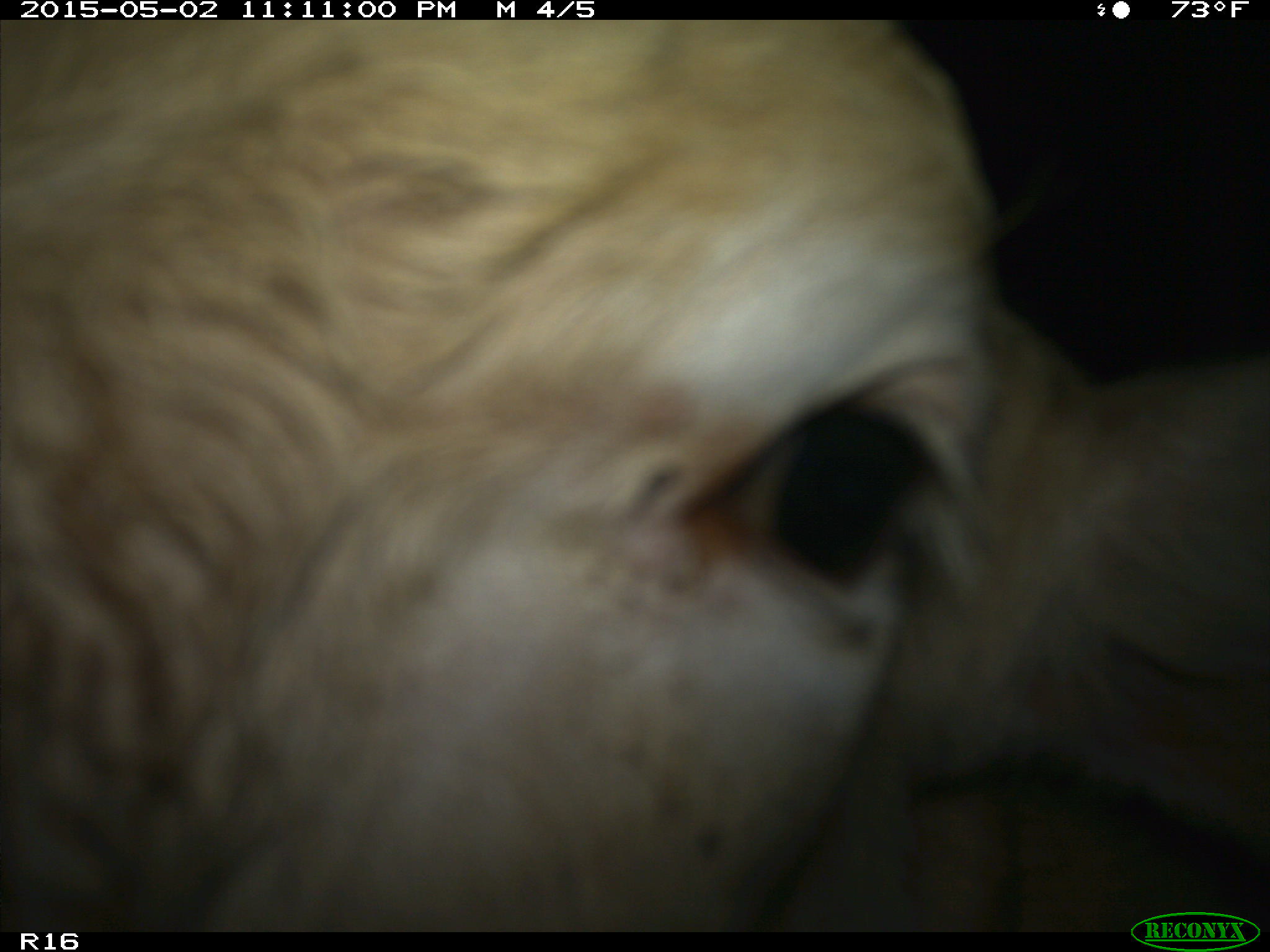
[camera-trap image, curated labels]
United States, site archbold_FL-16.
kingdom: Animalia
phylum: Chordata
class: Mammalia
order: Artiodactyla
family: Bovidae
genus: Bos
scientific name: Bos taurus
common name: domestic cow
Bos taurus (domestic cow).